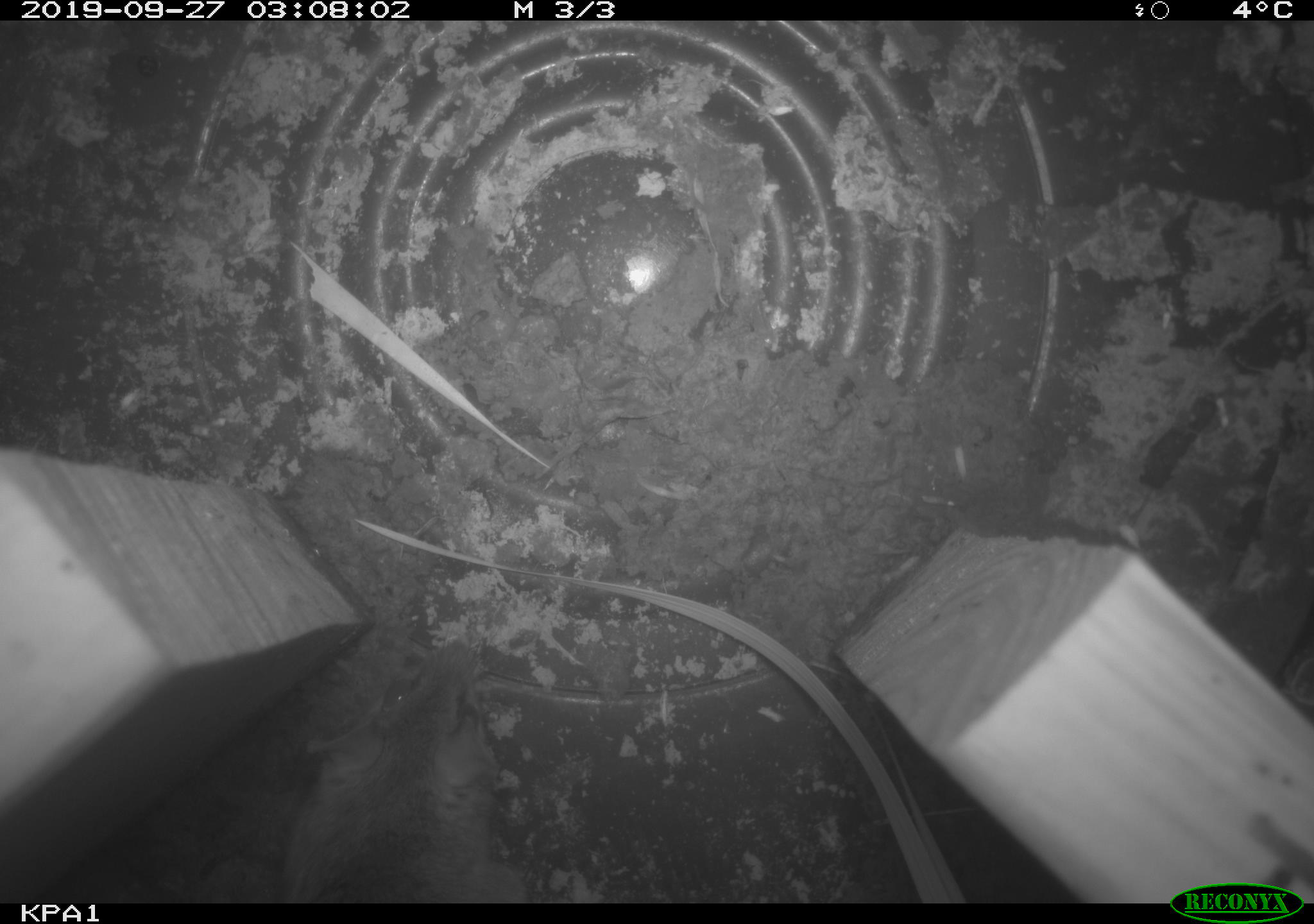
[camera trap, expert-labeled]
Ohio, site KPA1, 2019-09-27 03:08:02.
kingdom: Animalia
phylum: Chordata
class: Mammalia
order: Rodentia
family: Cricetidae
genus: Peromyscus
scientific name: Peromyscus leucopus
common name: white-footed mouse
White-footed mouse (Peromyscus leucopus).